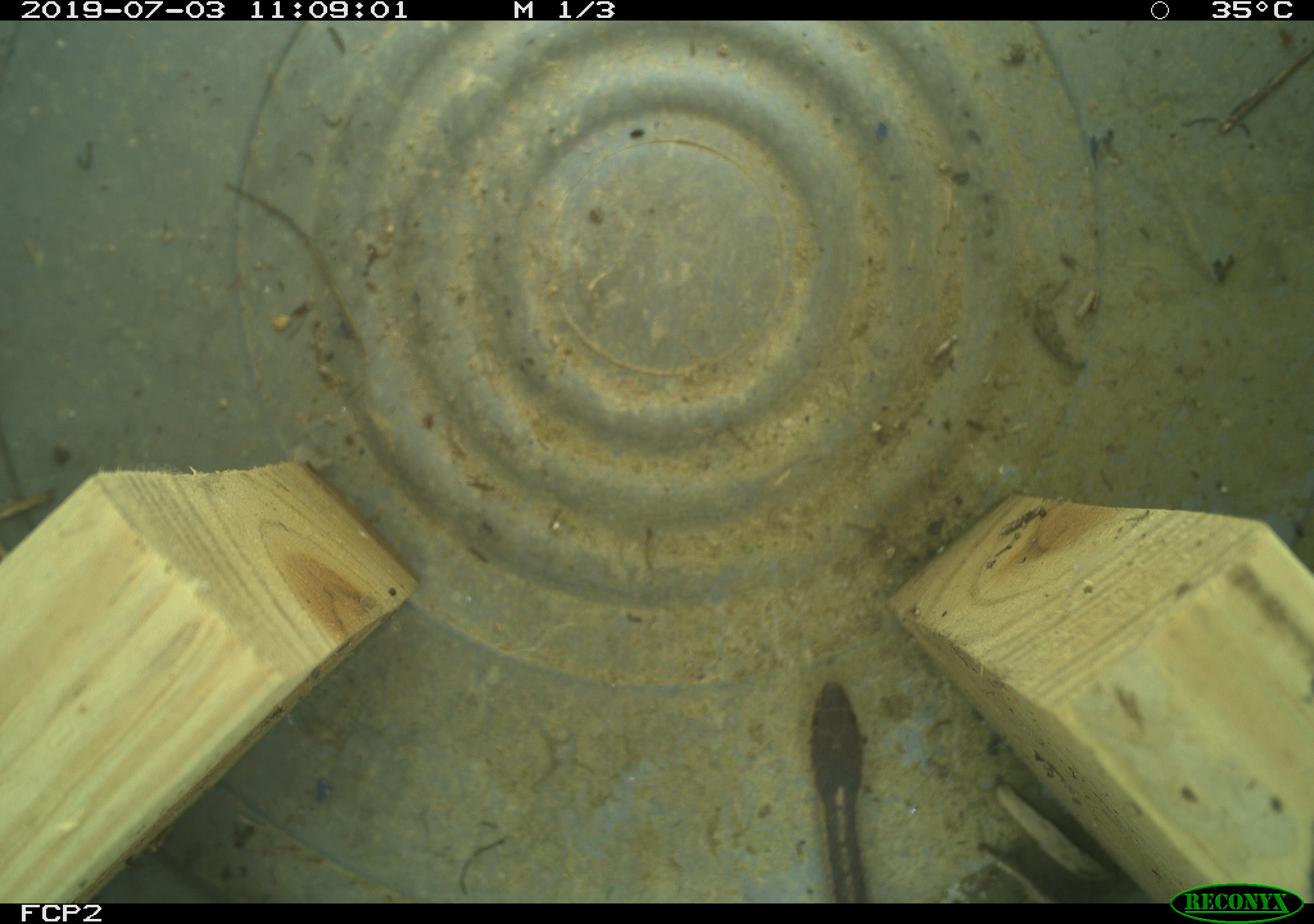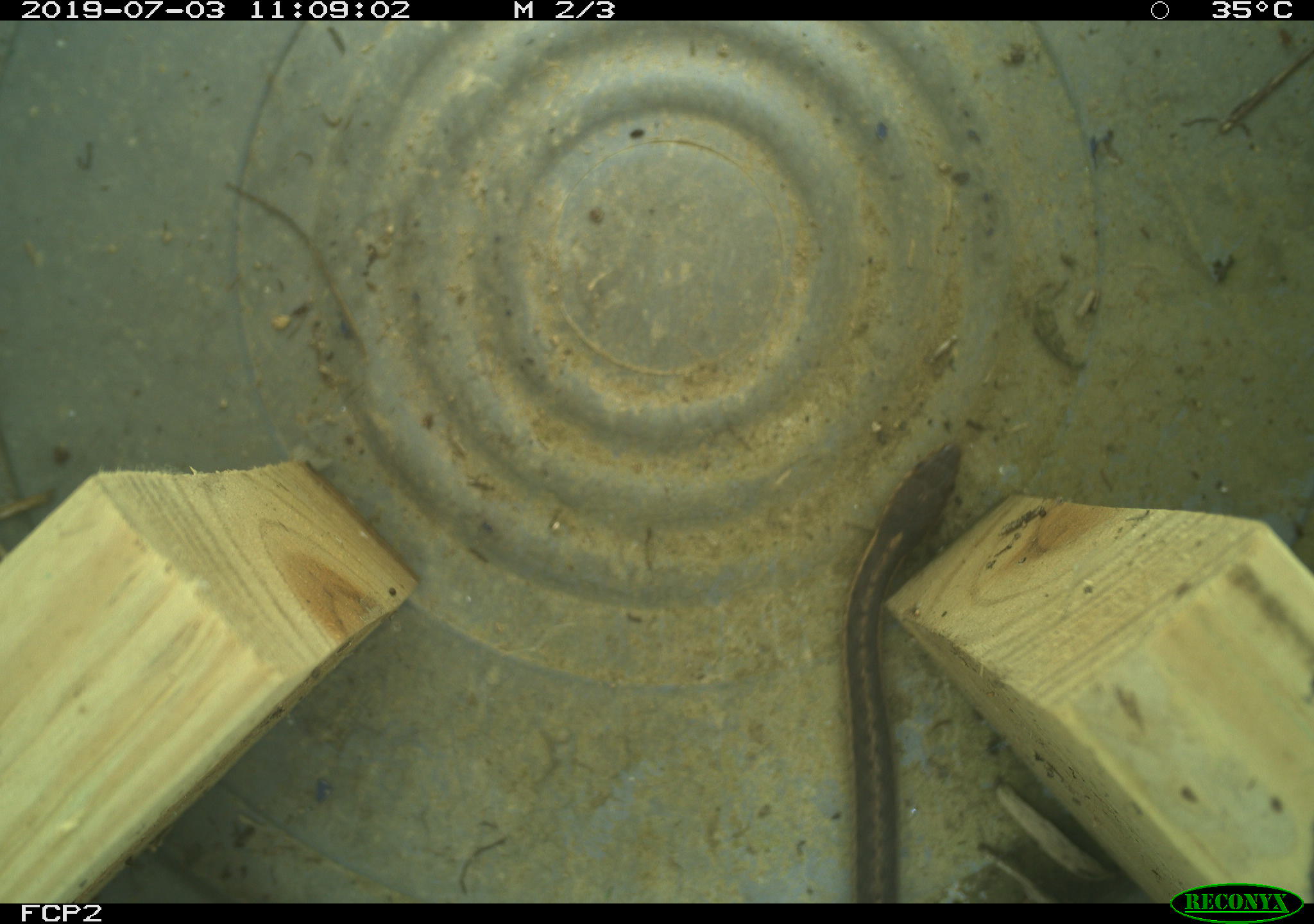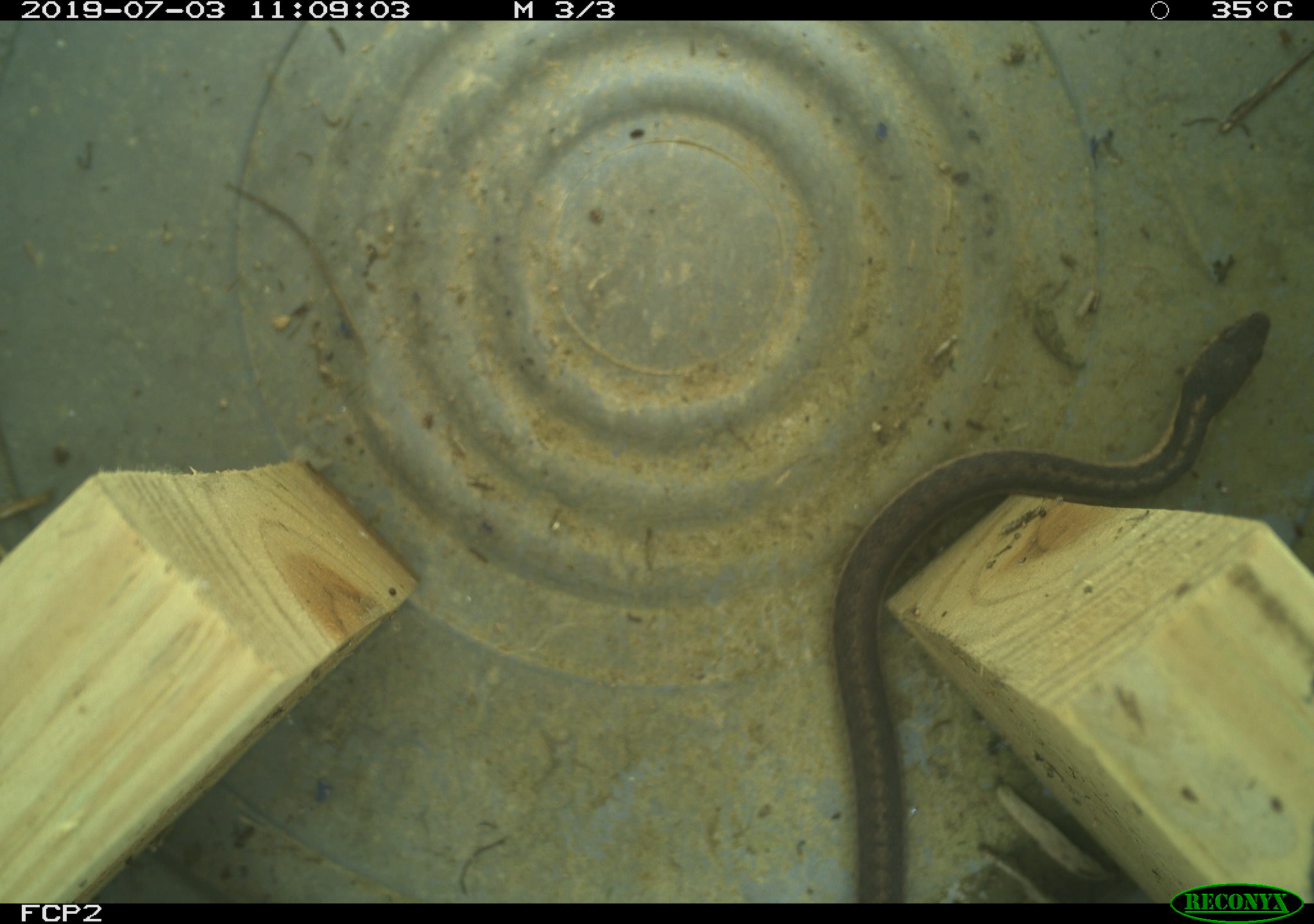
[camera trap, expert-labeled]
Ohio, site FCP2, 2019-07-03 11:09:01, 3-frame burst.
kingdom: Animalia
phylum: Chordata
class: Reptilia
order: Squamata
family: Colubridae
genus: Thamnophis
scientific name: Thamnophis sirtalis sirtalis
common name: eastern gartersnake